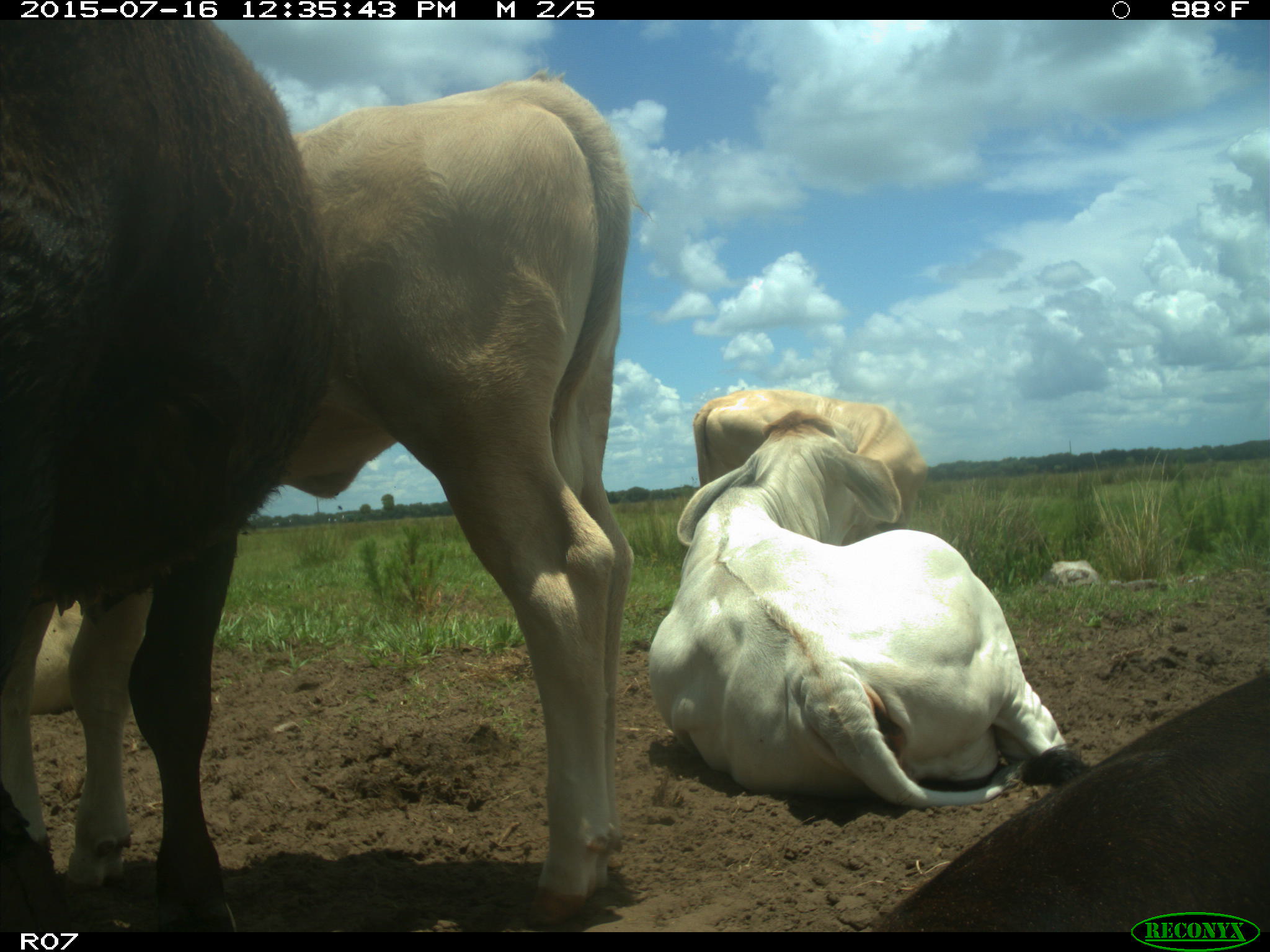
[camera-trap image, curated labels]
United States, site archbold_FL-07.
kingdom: Animalia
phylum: Chordata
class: Mammalia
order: Artiodactyla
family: Bovidae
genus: Bos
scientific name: Bos taurus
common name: domestic cow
Bos taurus (domestic cow).